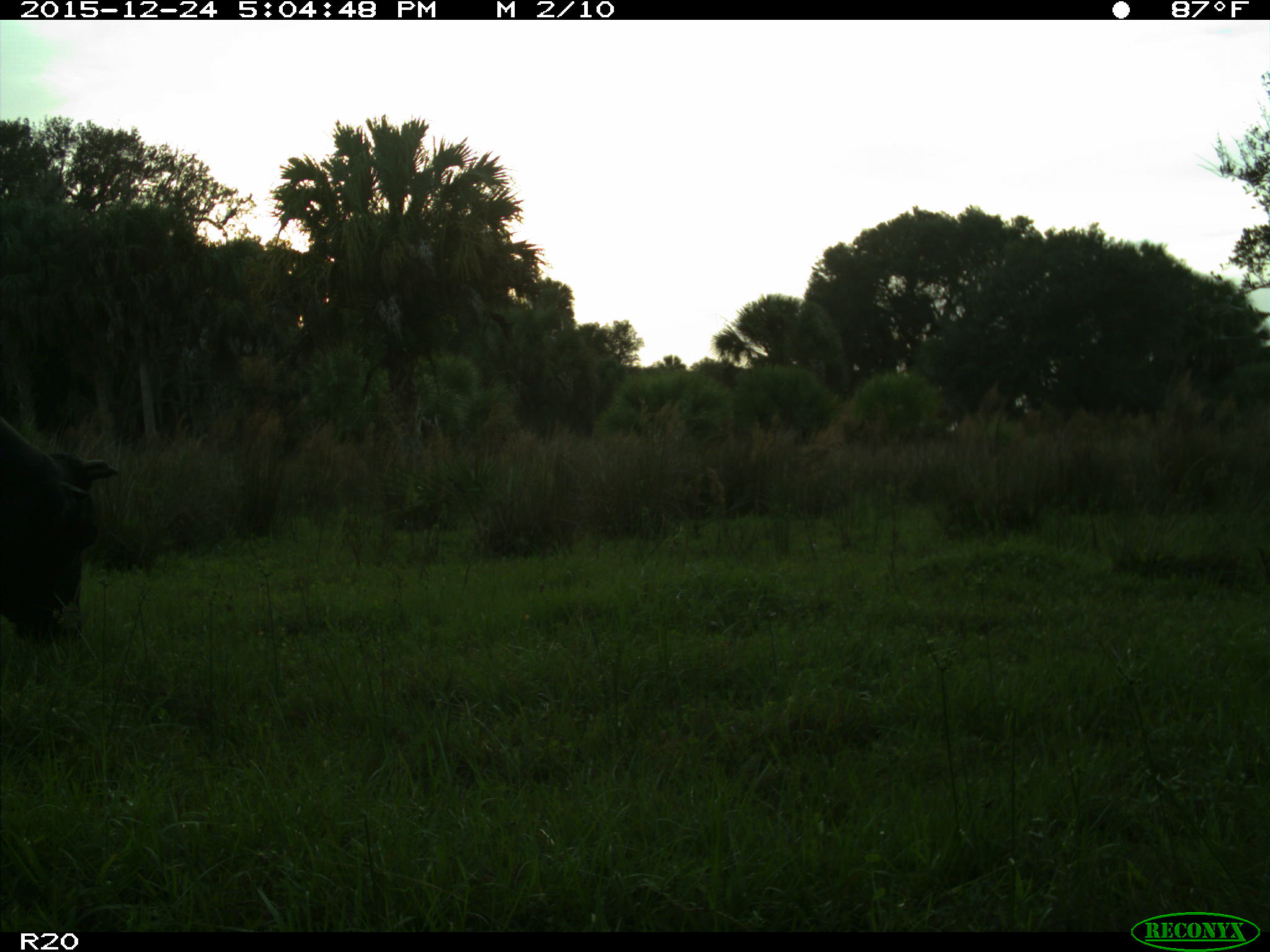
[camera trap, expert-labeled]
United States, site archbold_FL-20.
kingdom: Animalia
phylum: Chordata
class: Mammalia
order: Artiodactyla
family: Bovidae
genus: Bos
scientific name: Bos taurus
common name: domestic cow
Bos taurus (domestic cow).